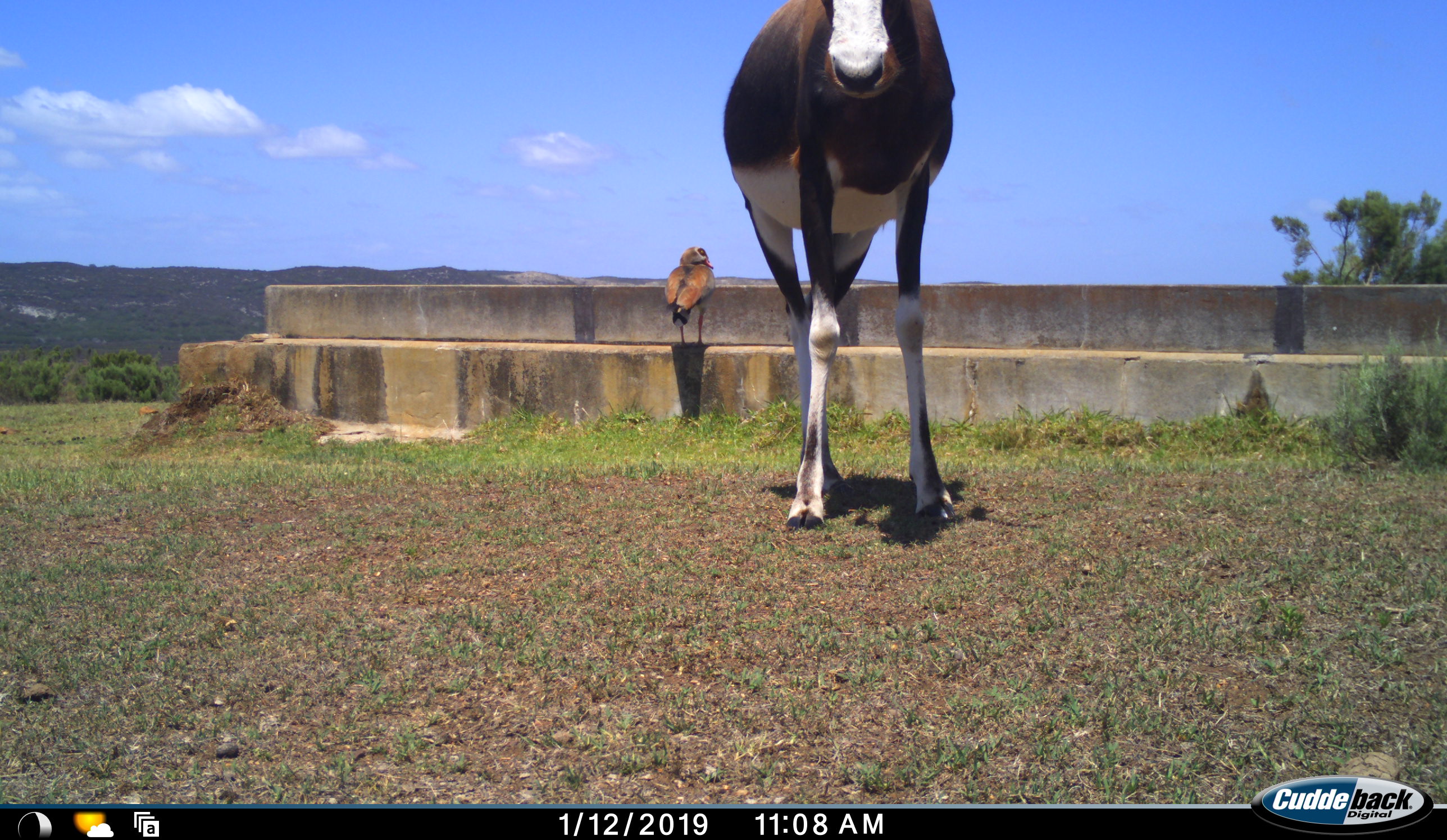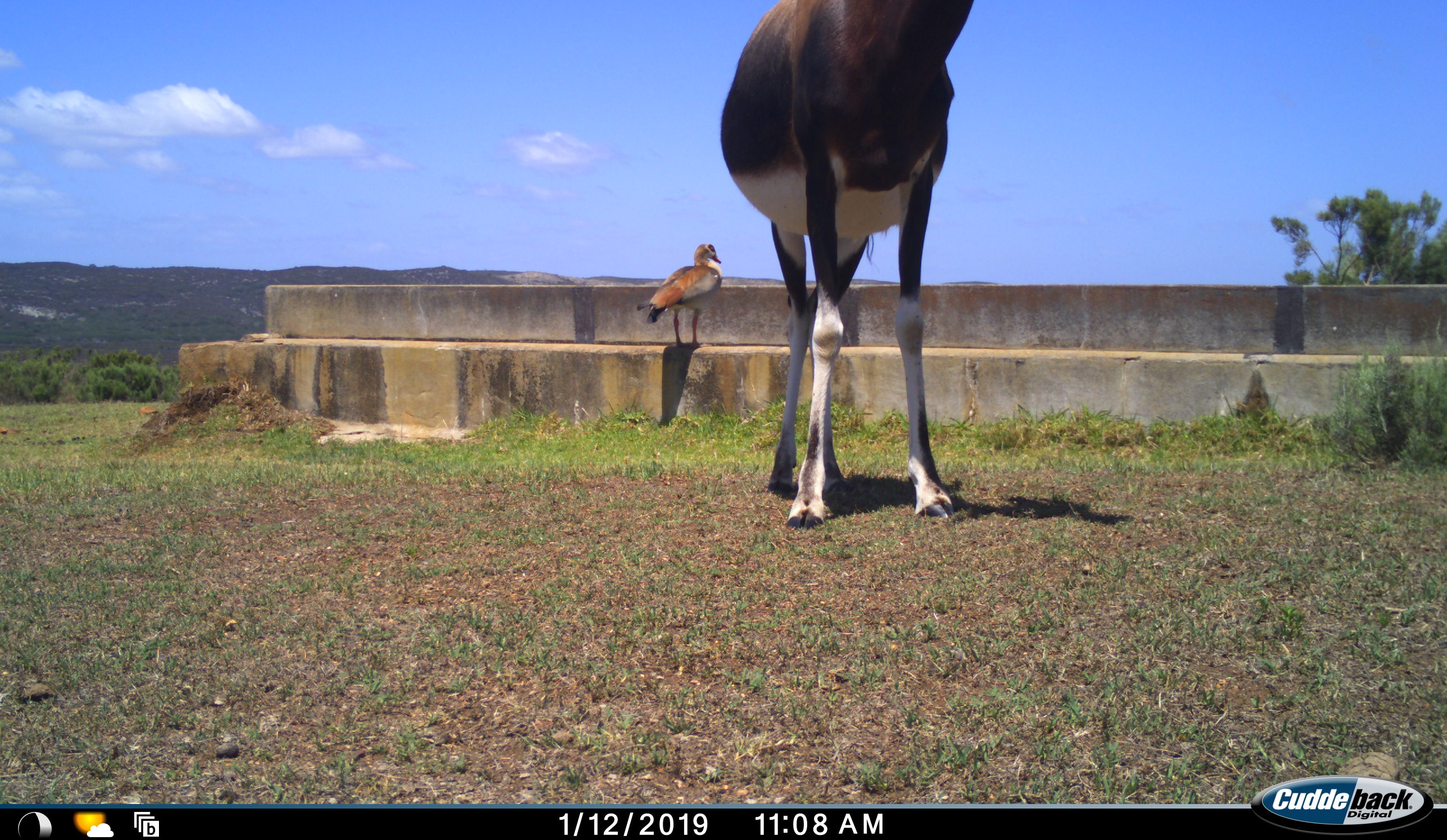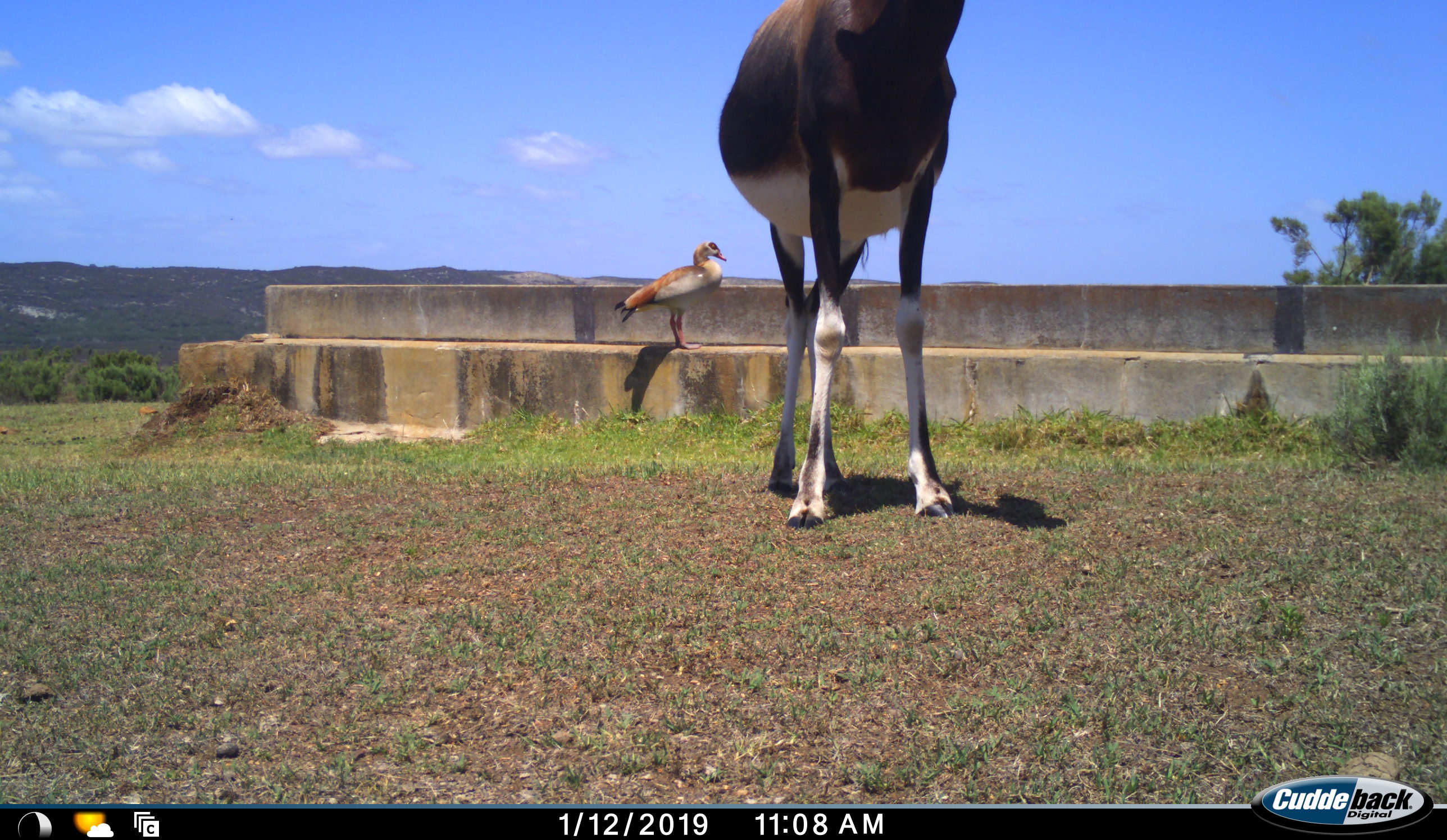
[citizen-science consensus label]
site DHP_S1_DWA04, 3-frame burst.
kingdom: Animalia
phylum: Chordata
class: Aves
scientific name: Aves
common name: bird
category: birdother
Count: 1.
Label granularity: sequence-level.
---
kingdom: Animalia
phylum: Chordata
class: Mammalia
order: Artiodactyla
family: Bovidae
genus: Damaliscus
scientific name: Damaliscus pygargus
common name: bontebok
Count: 1.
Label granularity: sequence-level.